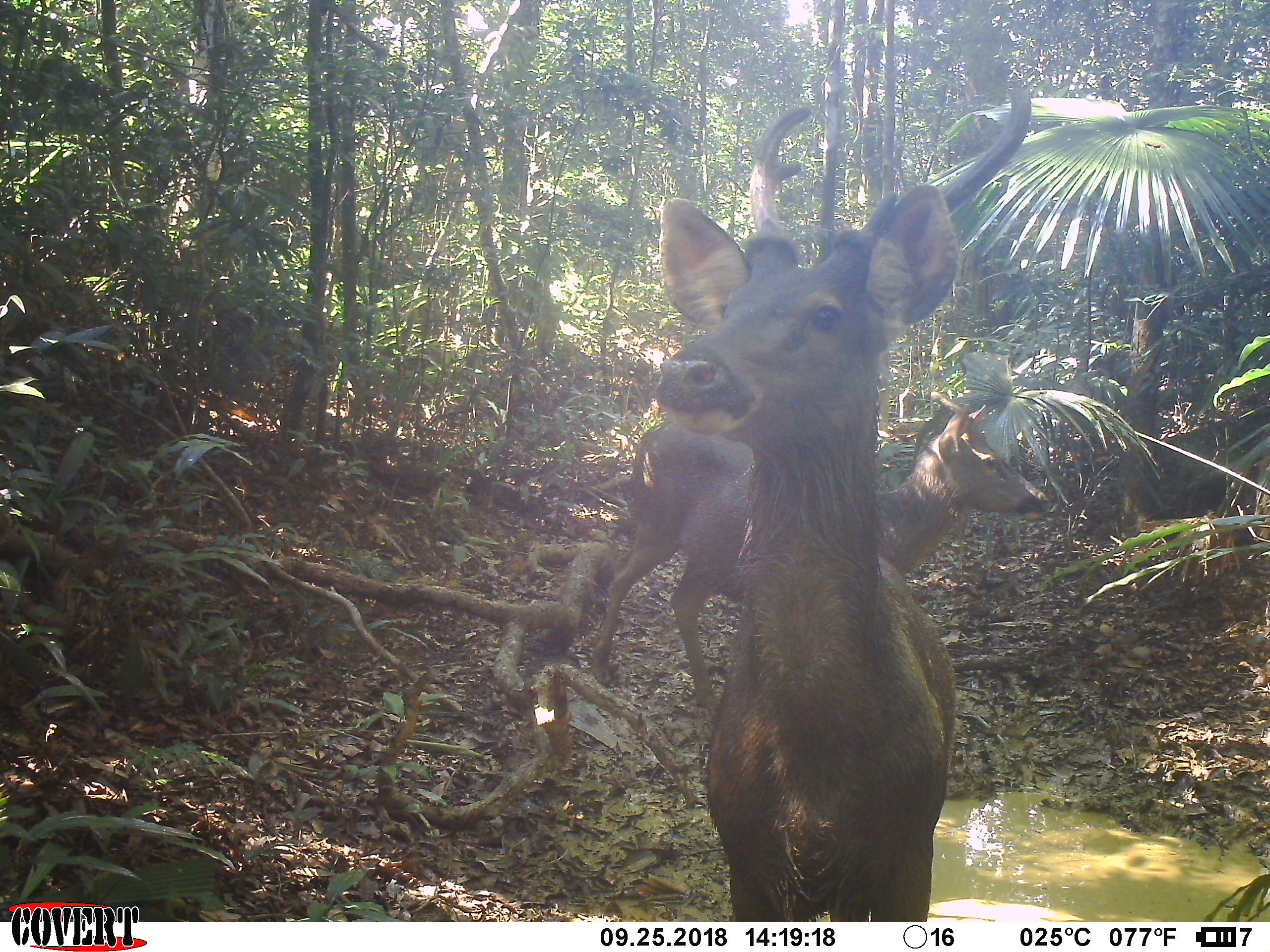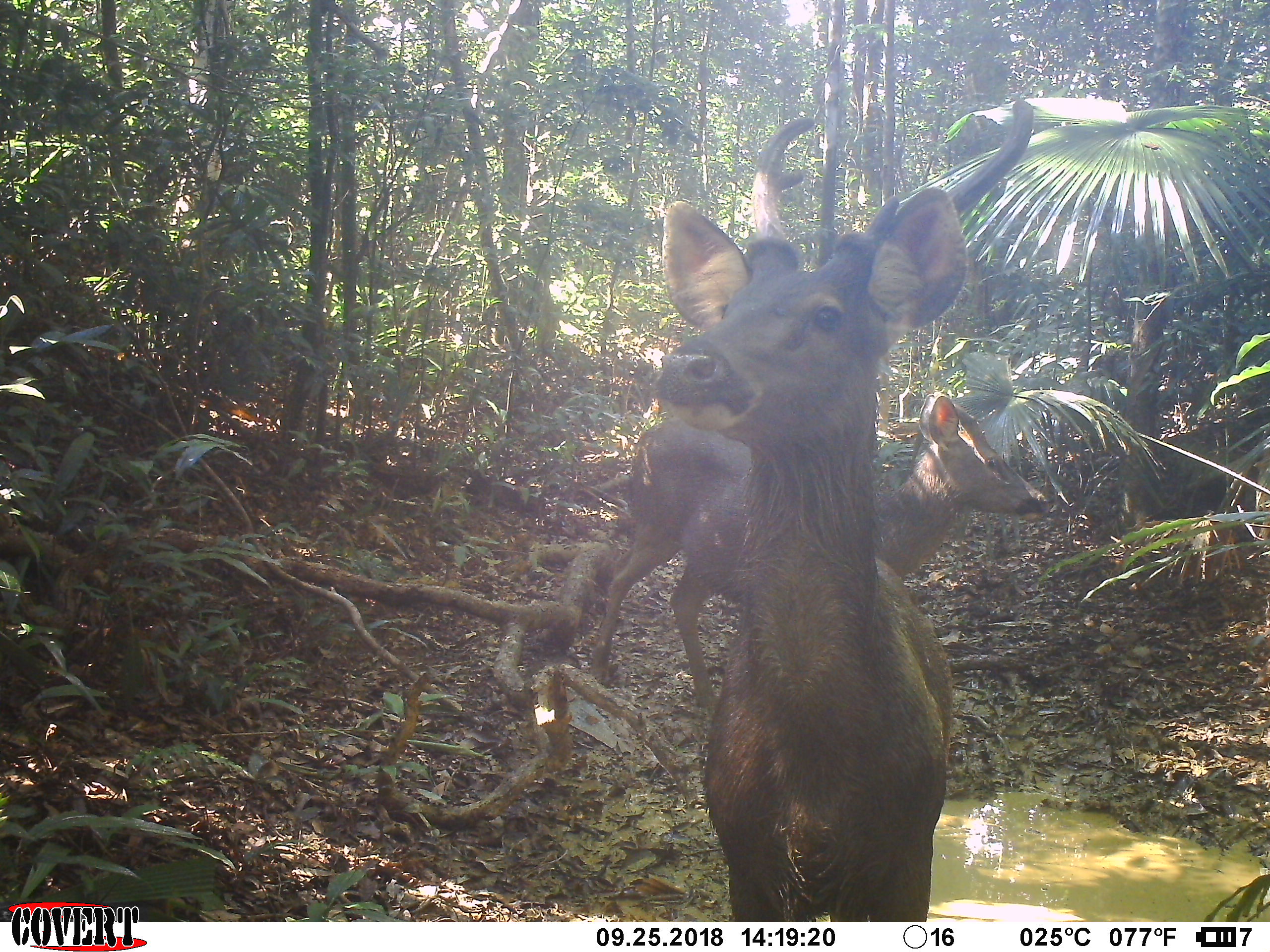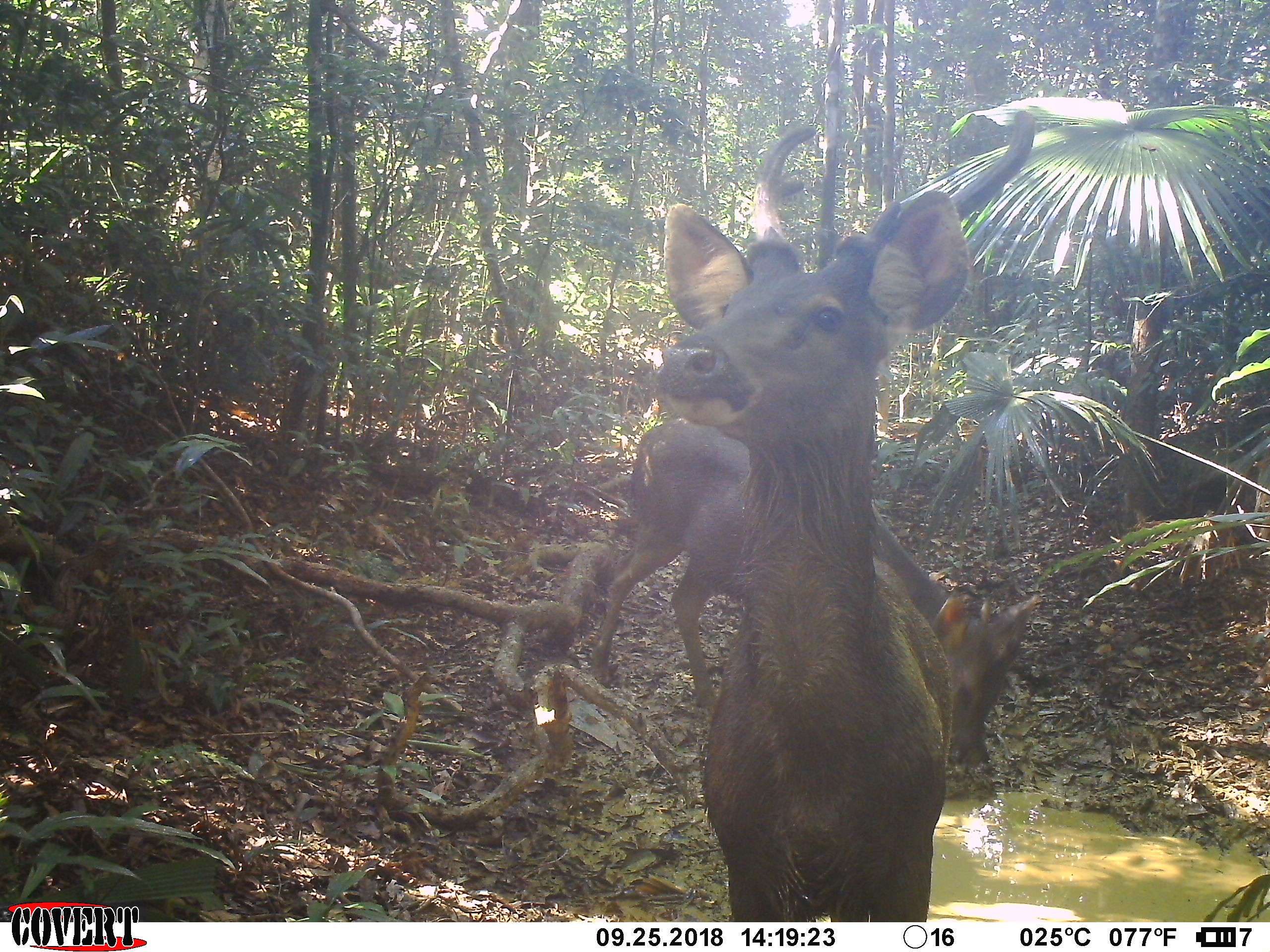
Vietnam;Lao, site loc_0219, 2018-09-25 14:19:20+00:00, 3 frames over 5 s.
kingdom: Animalia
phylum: Chordata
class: Mammalia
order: Artiodactyla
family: Cervidae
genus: Rusa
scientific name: Rusa unicolor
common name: sambar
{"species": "sambar (Rusa unicolor)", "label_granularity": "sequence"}